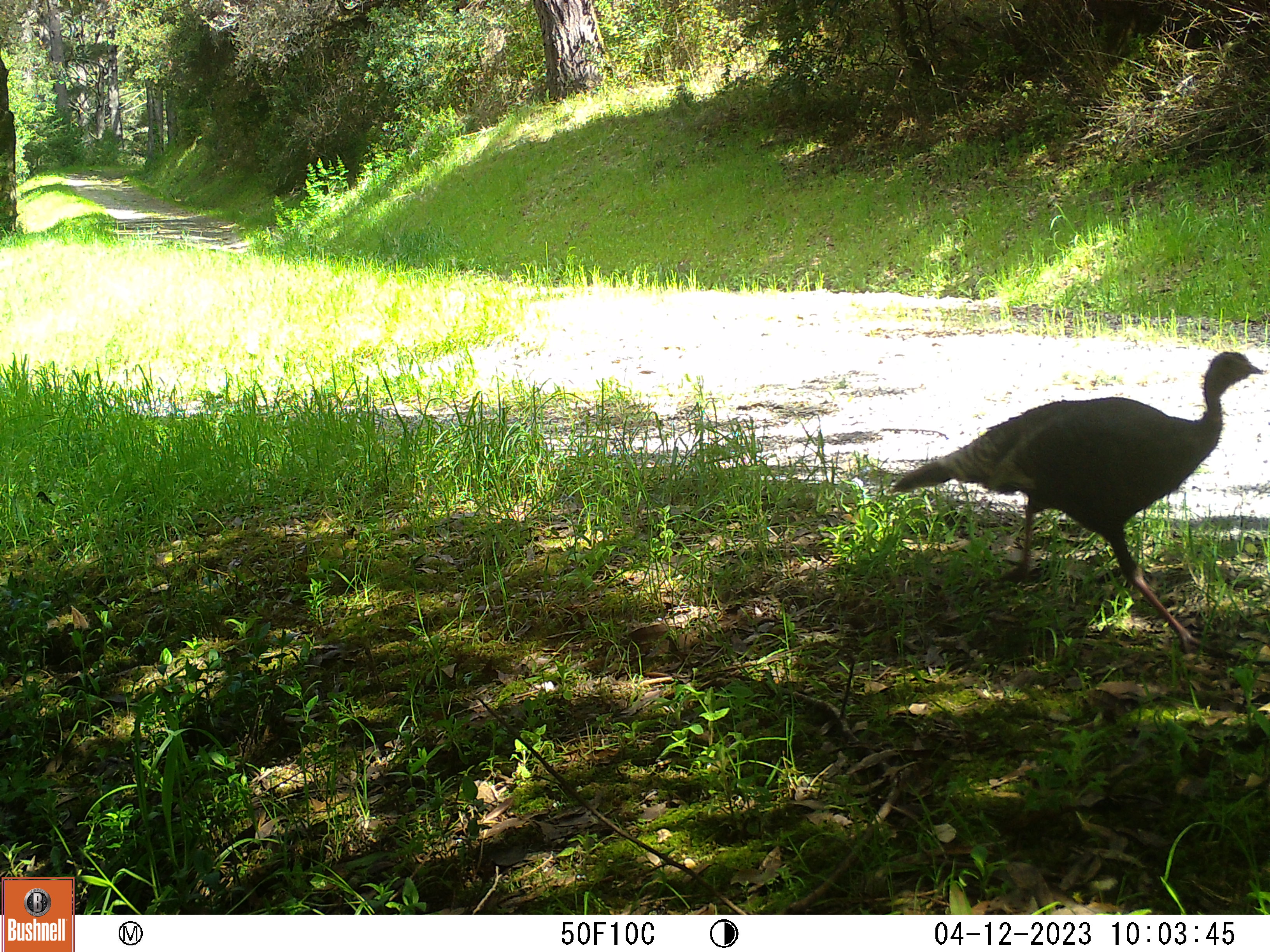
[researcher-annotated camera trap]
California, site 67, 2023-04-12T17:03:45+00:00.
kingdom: Animalia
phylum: Chordata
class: Aves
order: Galliformes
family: Phasianidae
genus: Meleagris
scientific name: Meleagris gallopavo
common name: turkey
Turkey (Meleagris gallopavo).